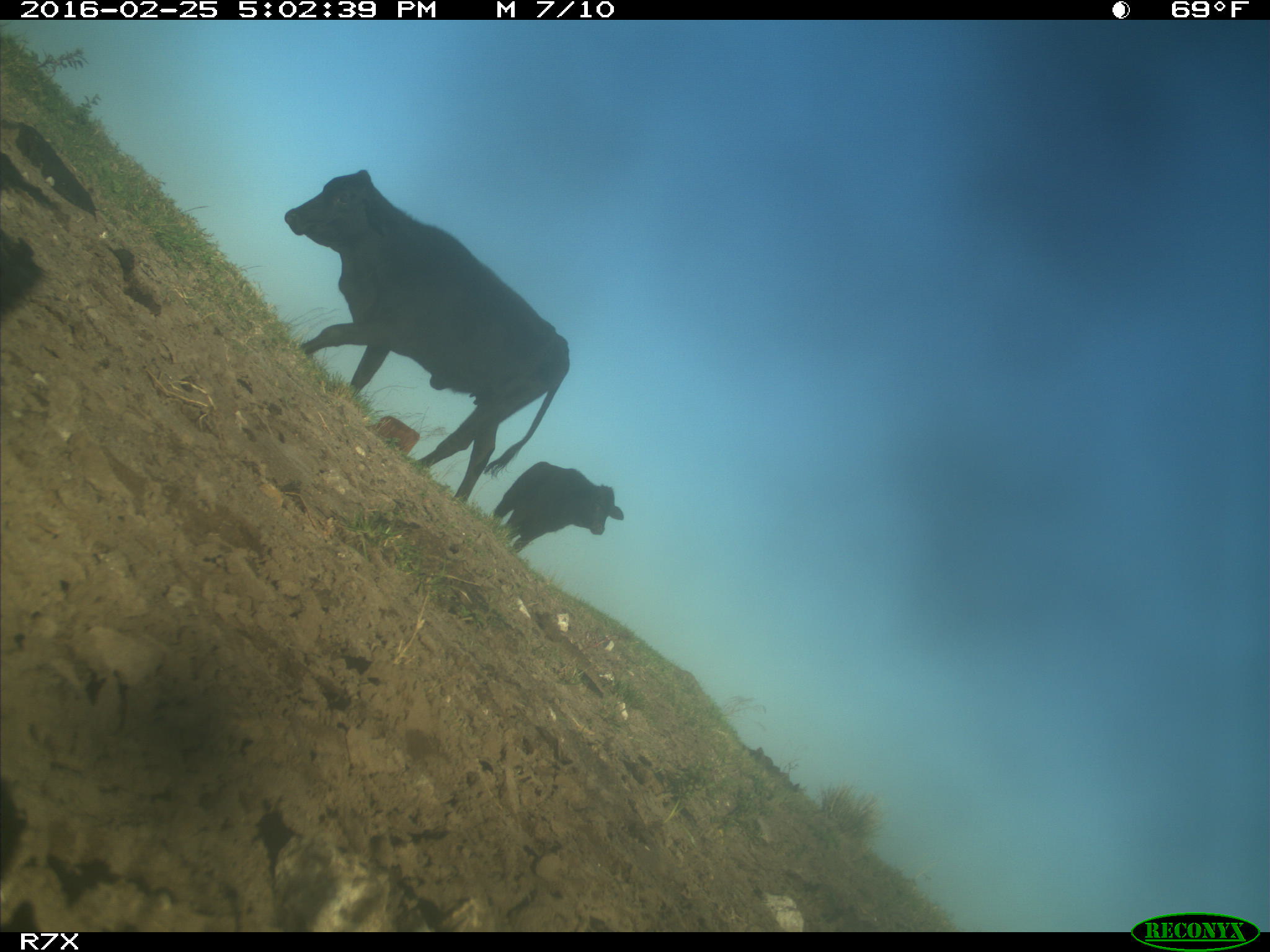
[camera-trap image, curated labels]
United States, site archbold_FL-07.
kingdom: Animalia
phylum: Chordata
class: Mammalia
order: Artiodactyla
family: Bovidae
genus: Bos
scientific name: Bos taurus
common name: domestic cow